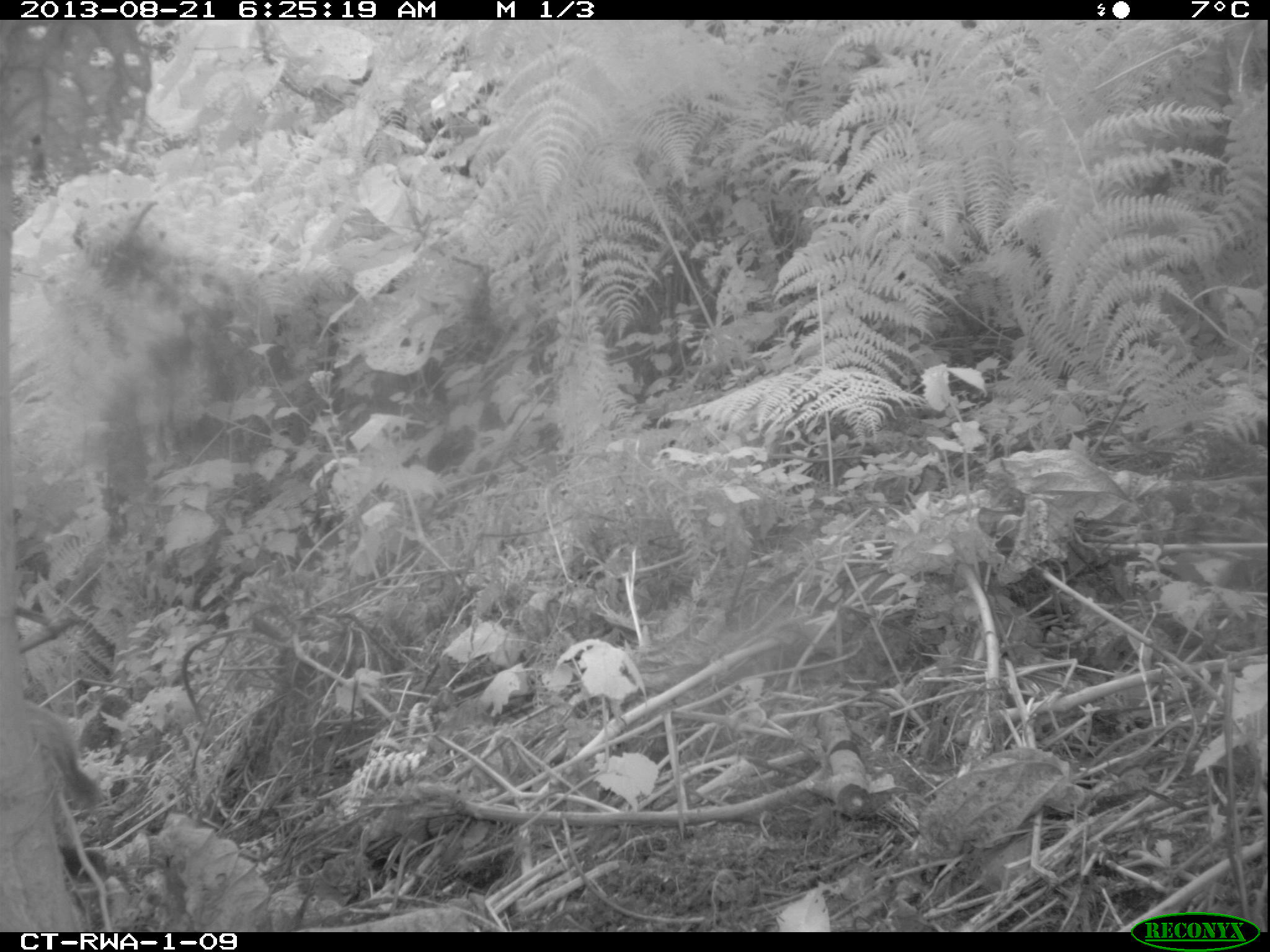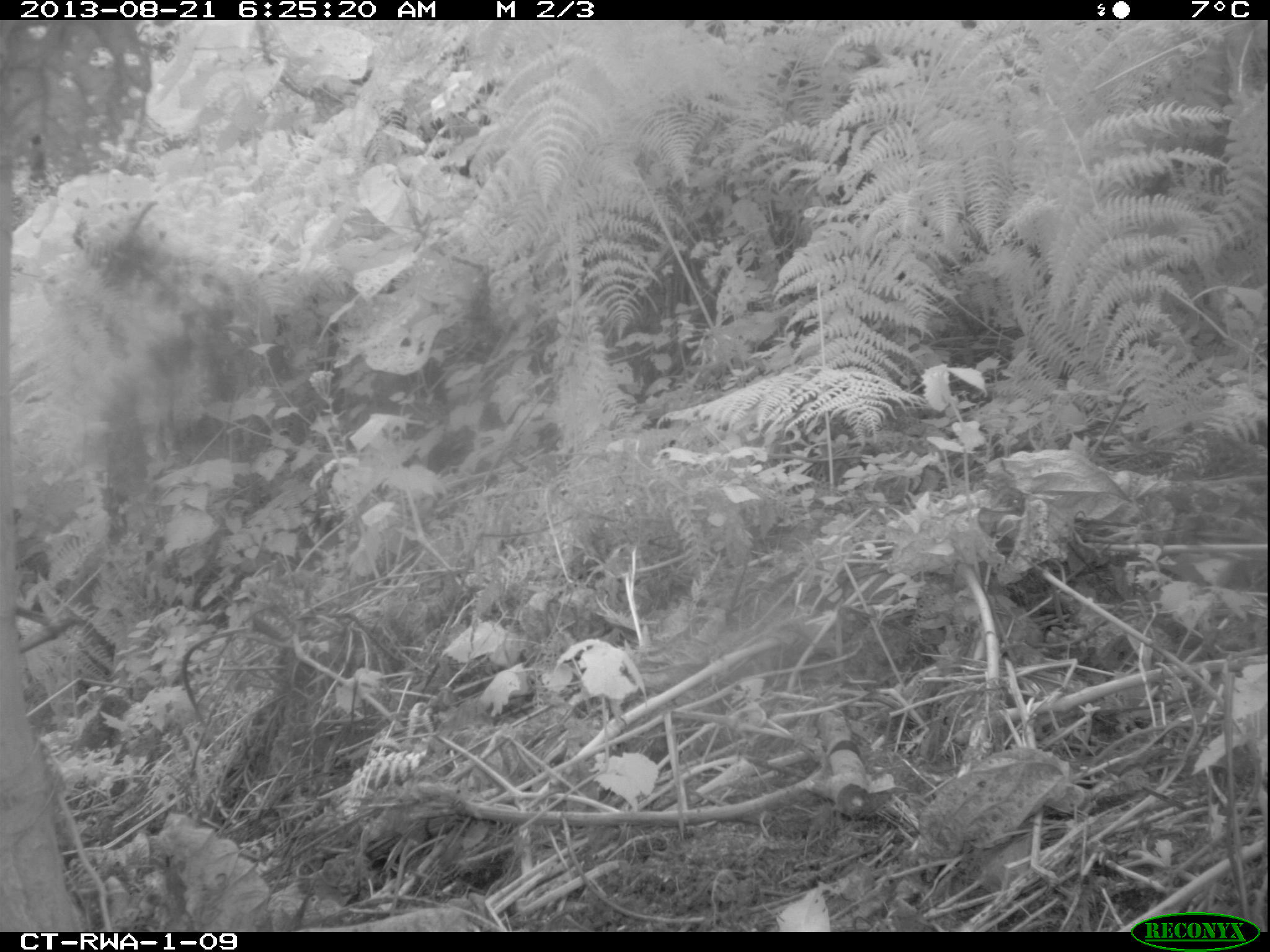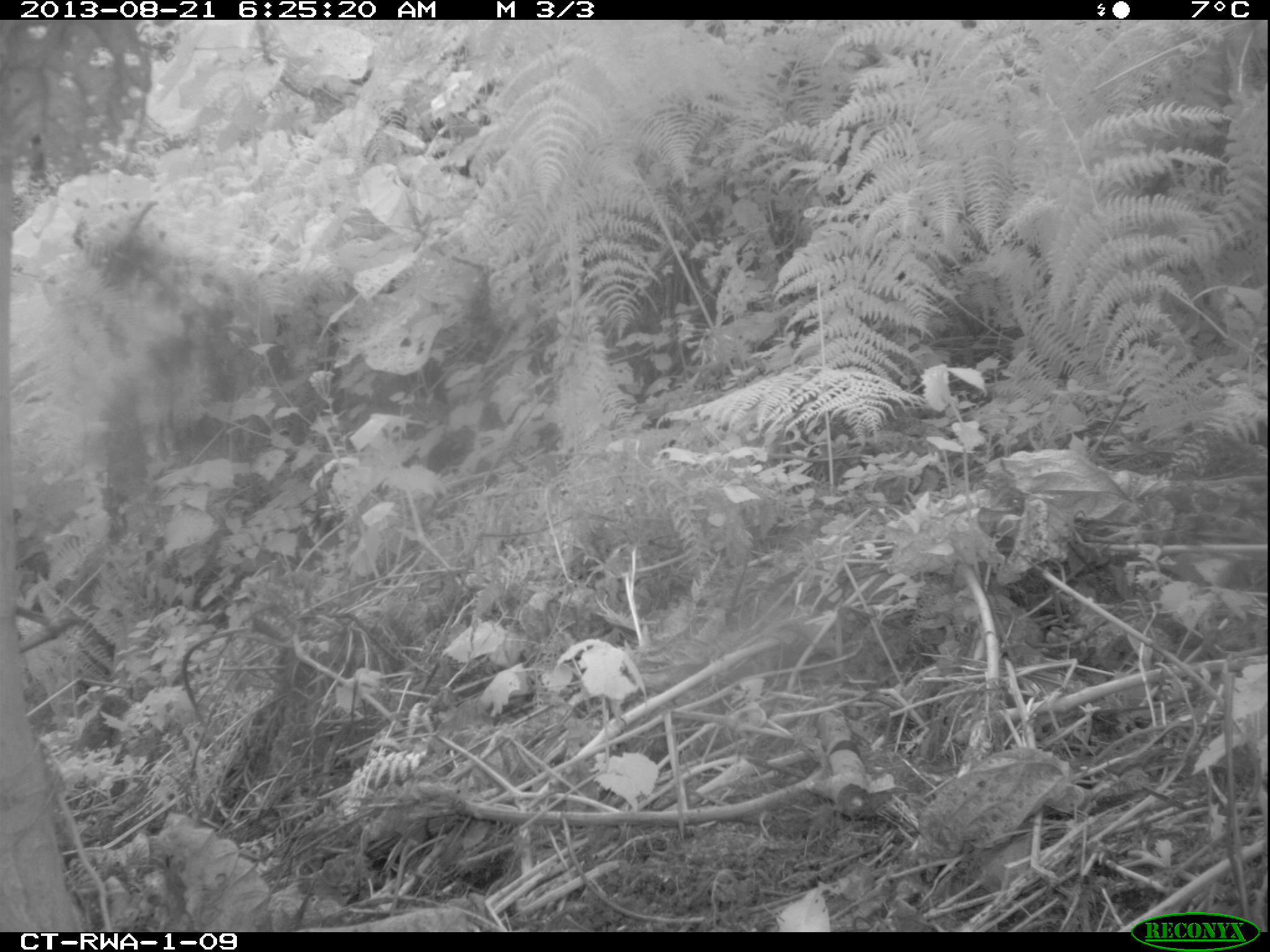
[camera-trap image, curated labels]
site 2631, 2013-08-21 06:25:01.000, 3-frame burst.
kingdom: Animalia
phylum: Chordata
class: Mammalia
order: Artiodactyla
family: Bovidae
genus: Cephalophus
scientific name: Cephalophus nigrifrons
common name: black-fronted duiker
Cephalophus nigrifrons (black-fronted duiker), count 2.